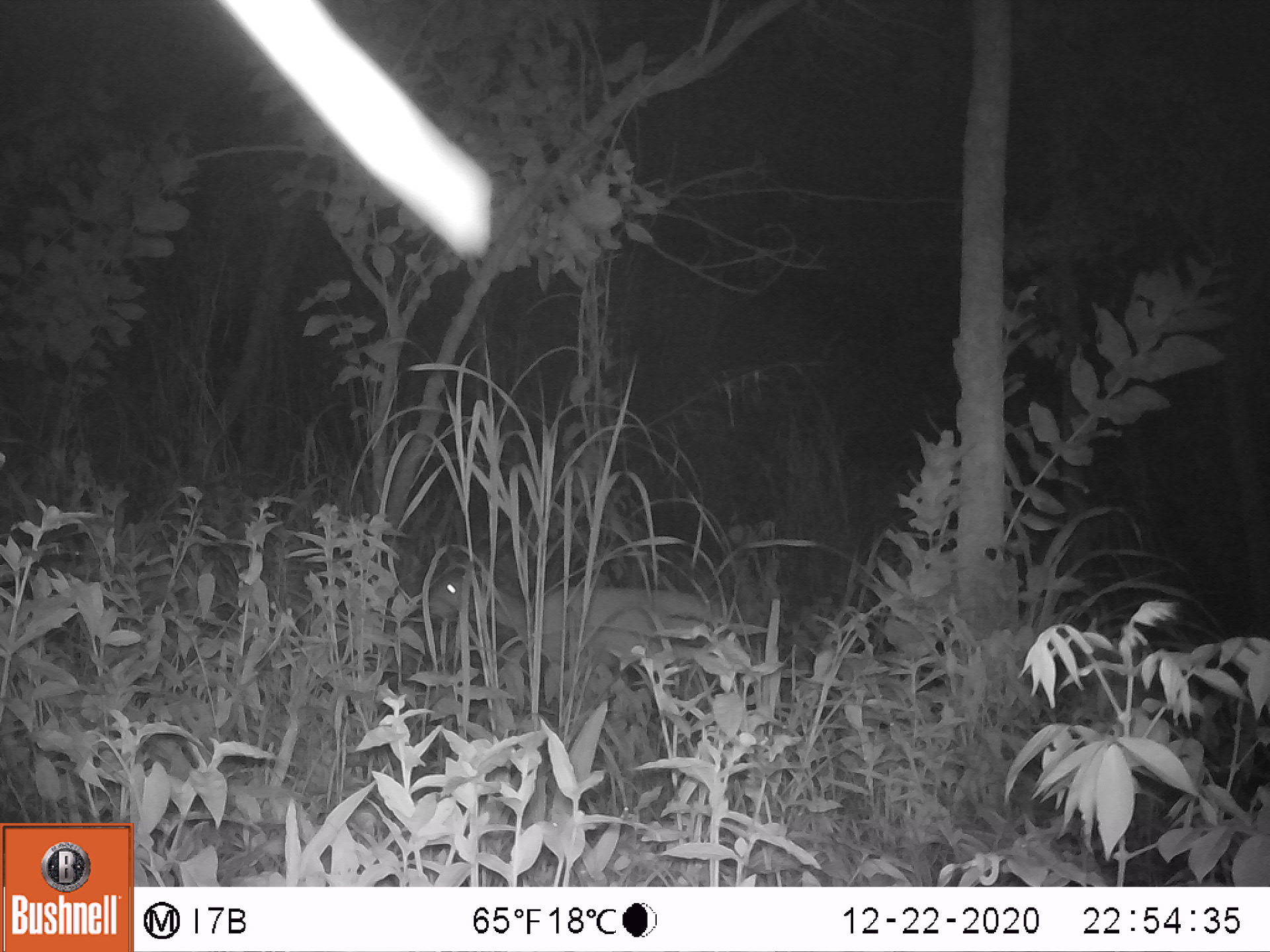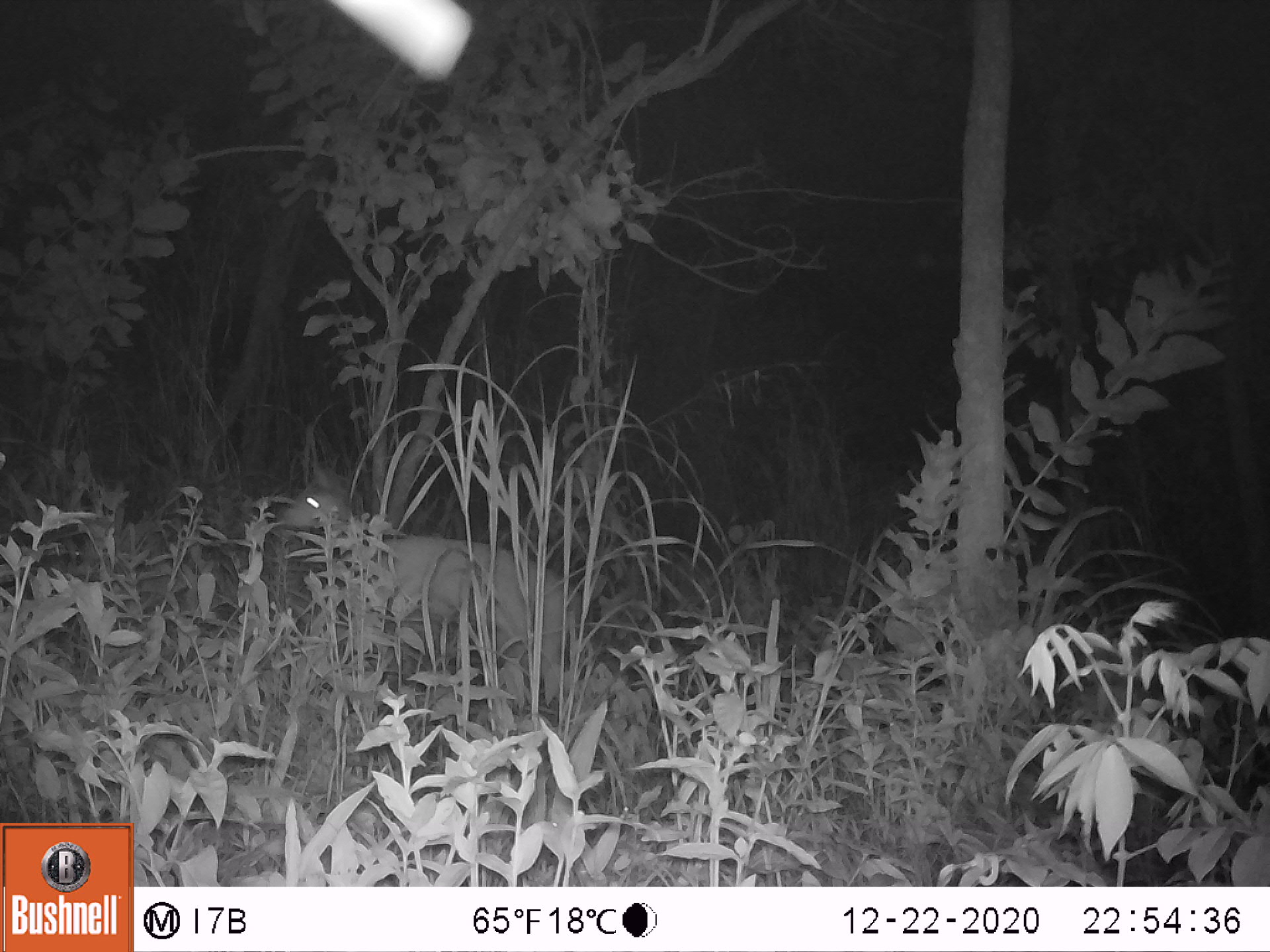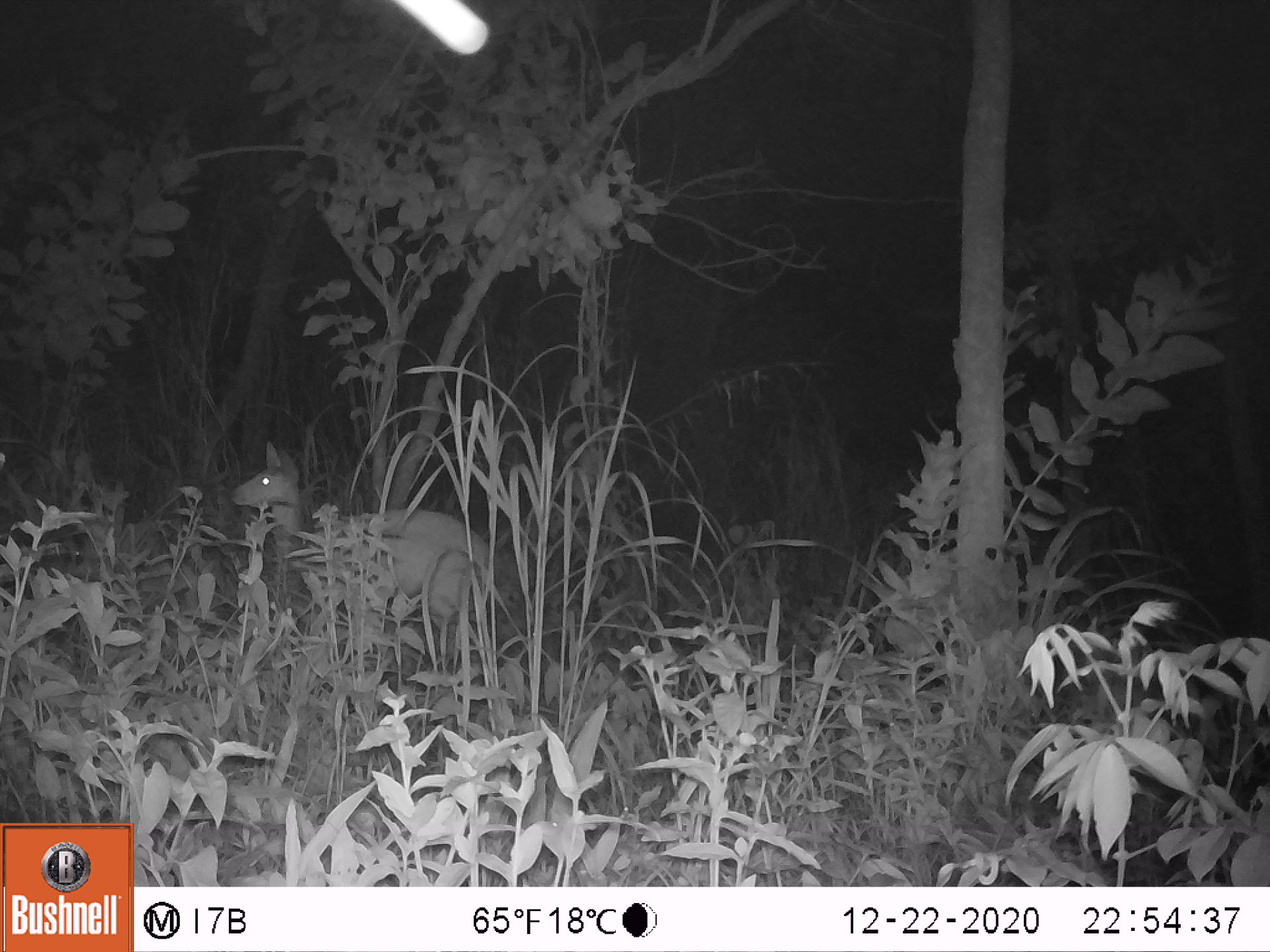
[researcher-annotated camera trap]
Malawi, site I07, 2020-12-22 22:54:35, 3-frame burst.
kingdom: Animalia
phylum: Chordata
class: Mammalia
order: Artiodactyla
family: Bovidae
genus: Tragelaphus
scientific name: Tragelaphus sylvaticus sylvaticus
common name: cape bushbuck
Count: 1.